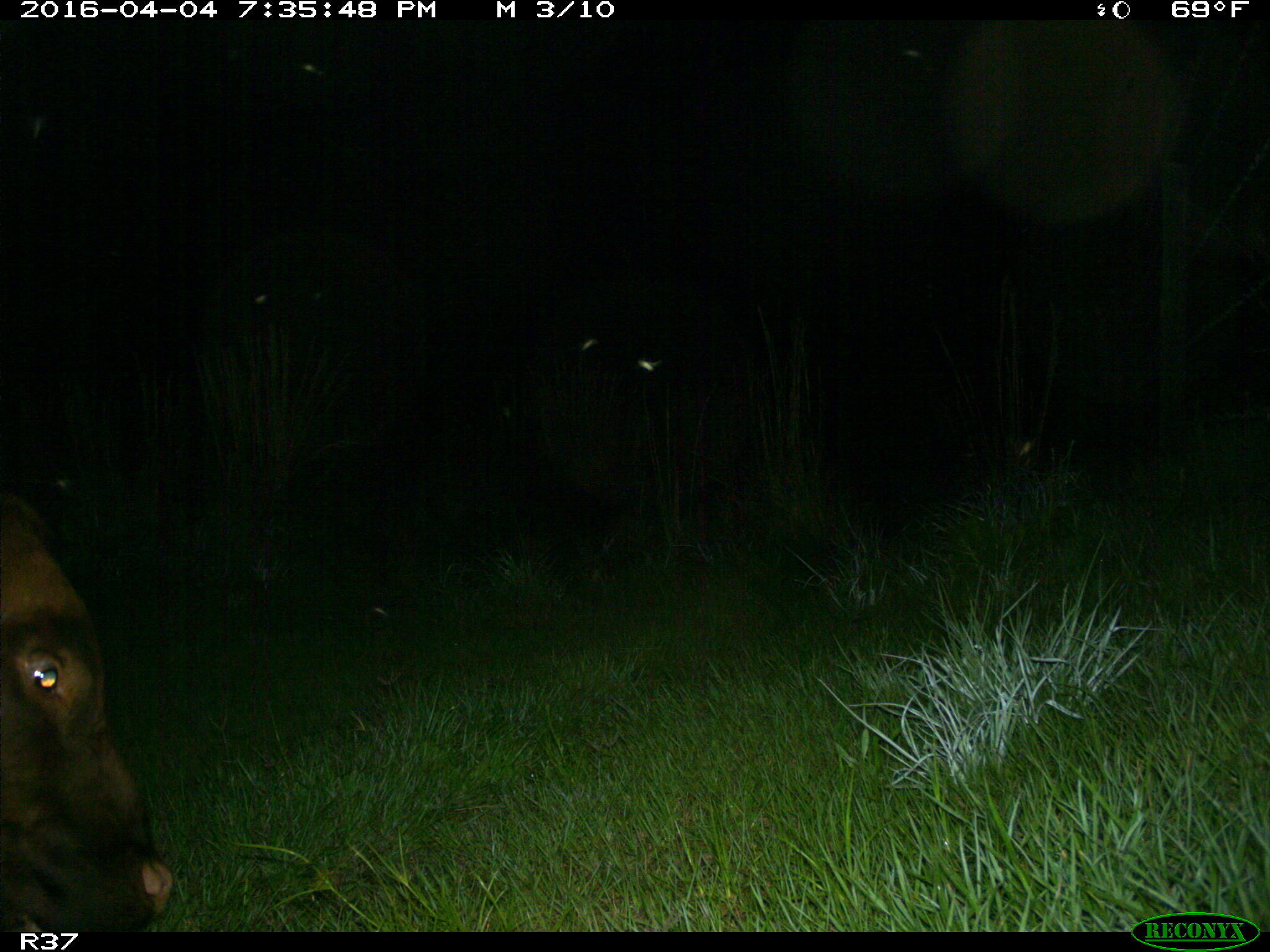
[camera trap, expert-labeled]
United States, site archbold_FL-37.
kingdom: Animalia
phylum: Chordata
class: Mammalia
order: Artiodactyla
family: Bovidae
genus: Bos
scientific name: Bos taurus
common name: domestic cow